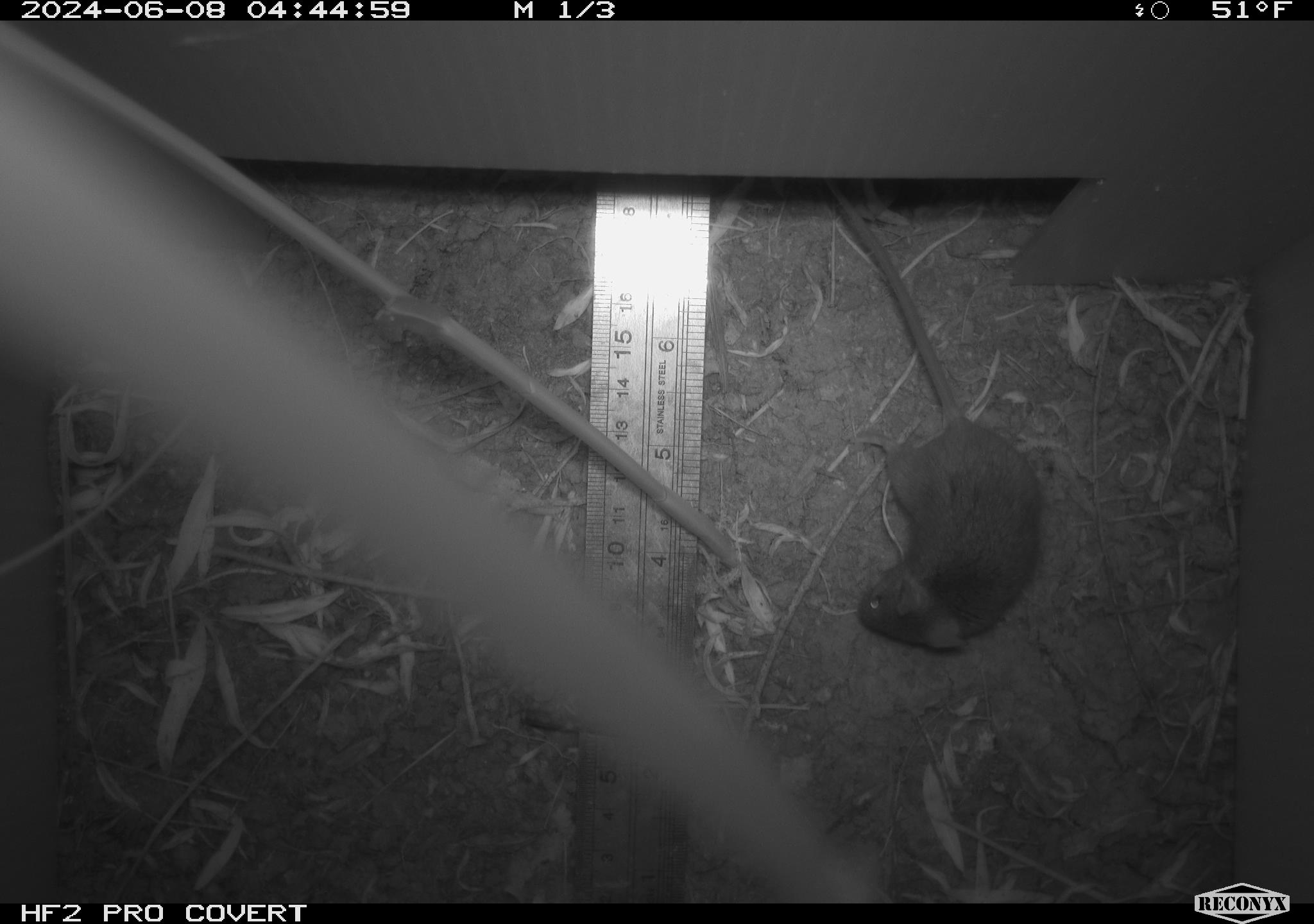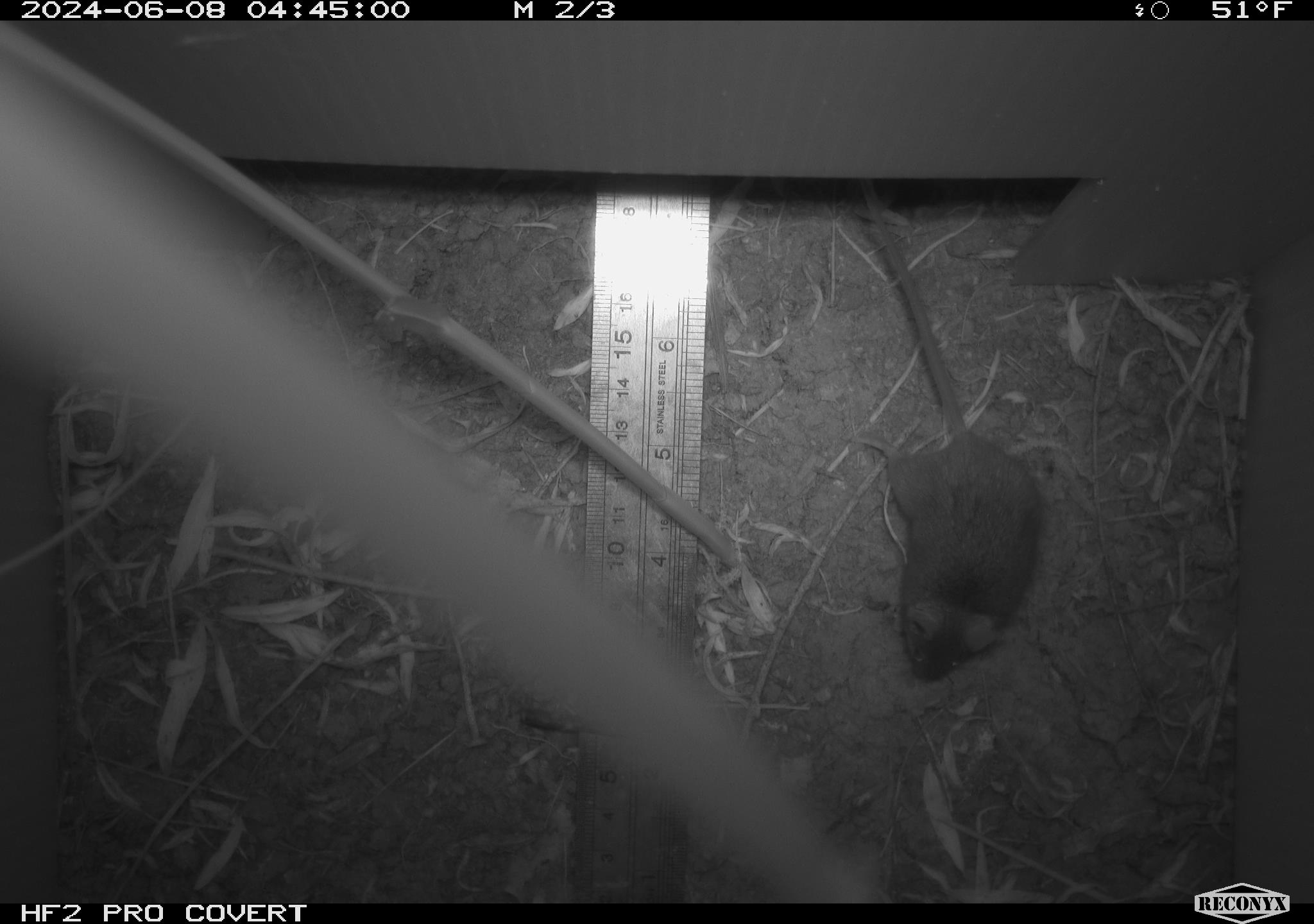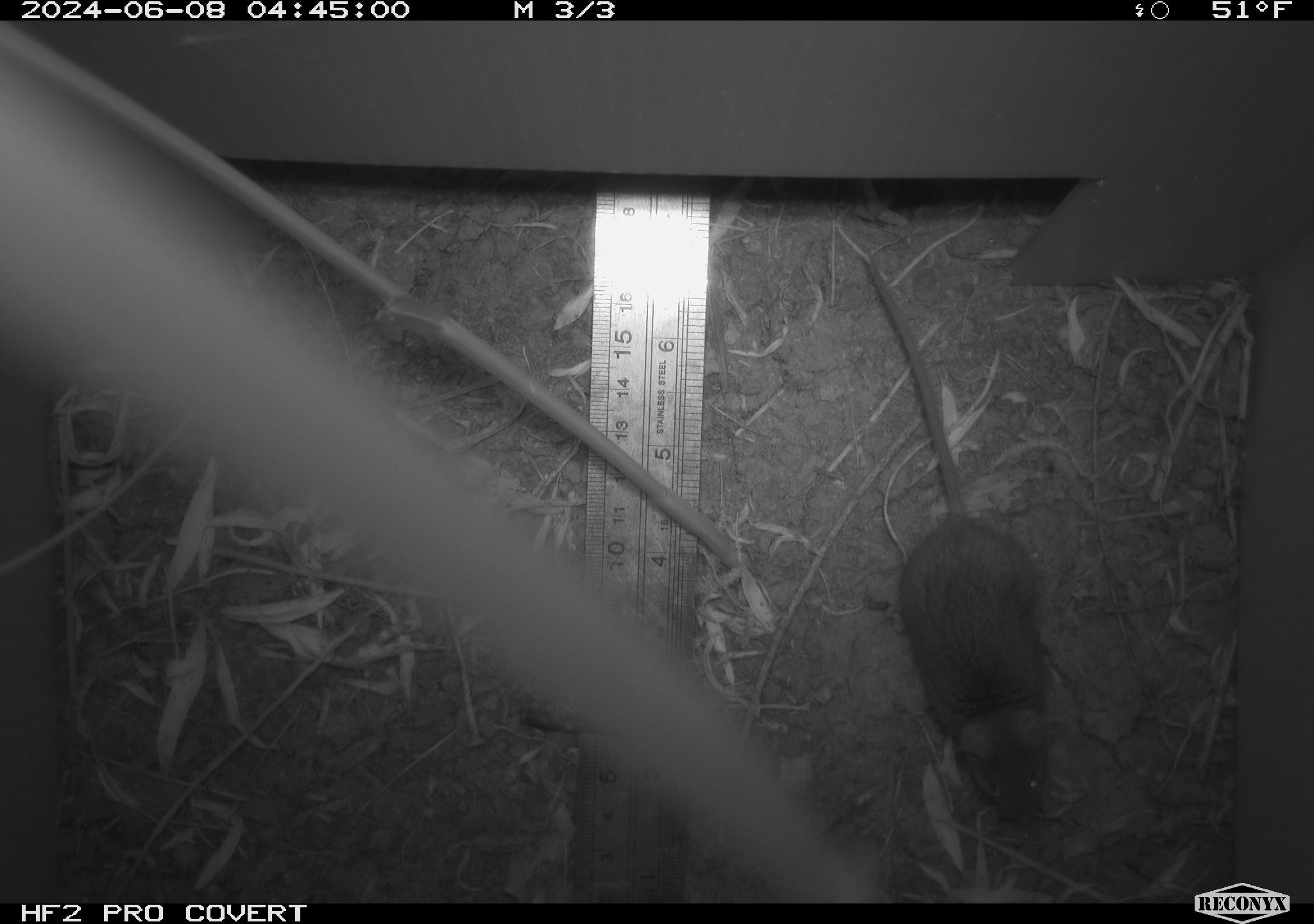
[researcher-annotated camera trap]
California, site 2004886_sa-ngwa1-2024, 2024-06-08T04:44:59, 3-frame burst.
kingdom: Animalia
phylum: Chordata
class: Mammalia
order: Rodentia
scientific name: Rodentia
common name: mouse species